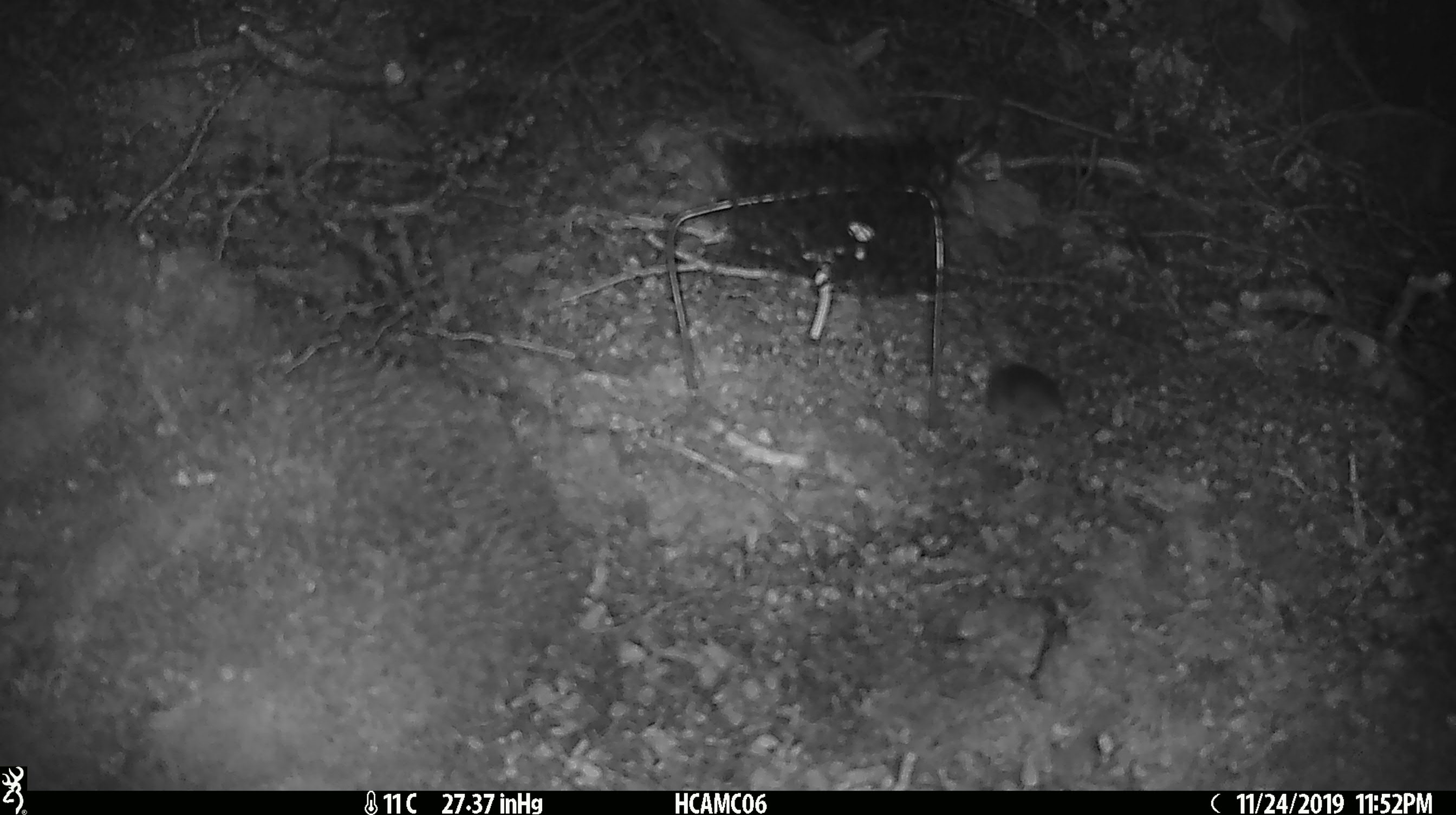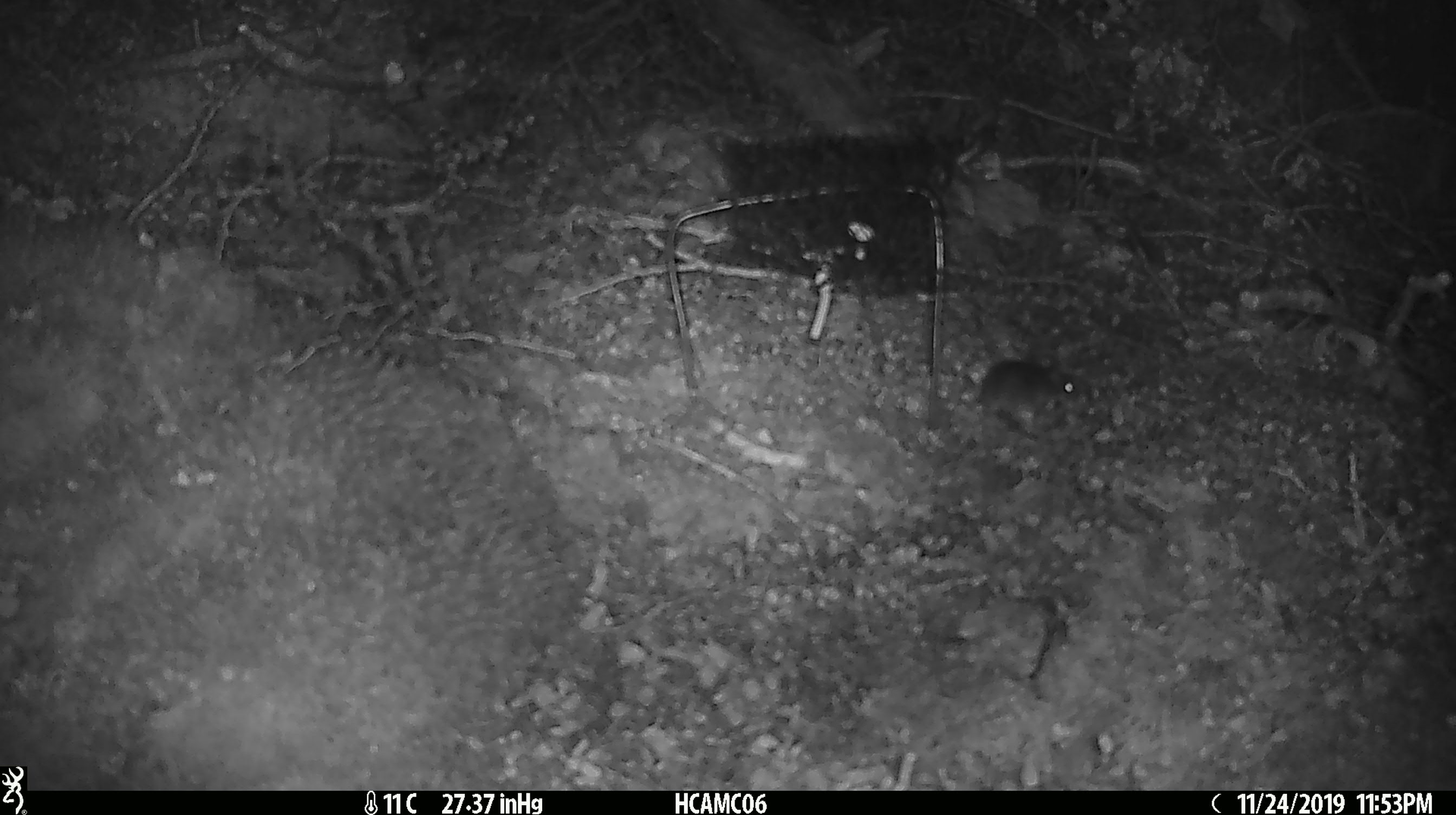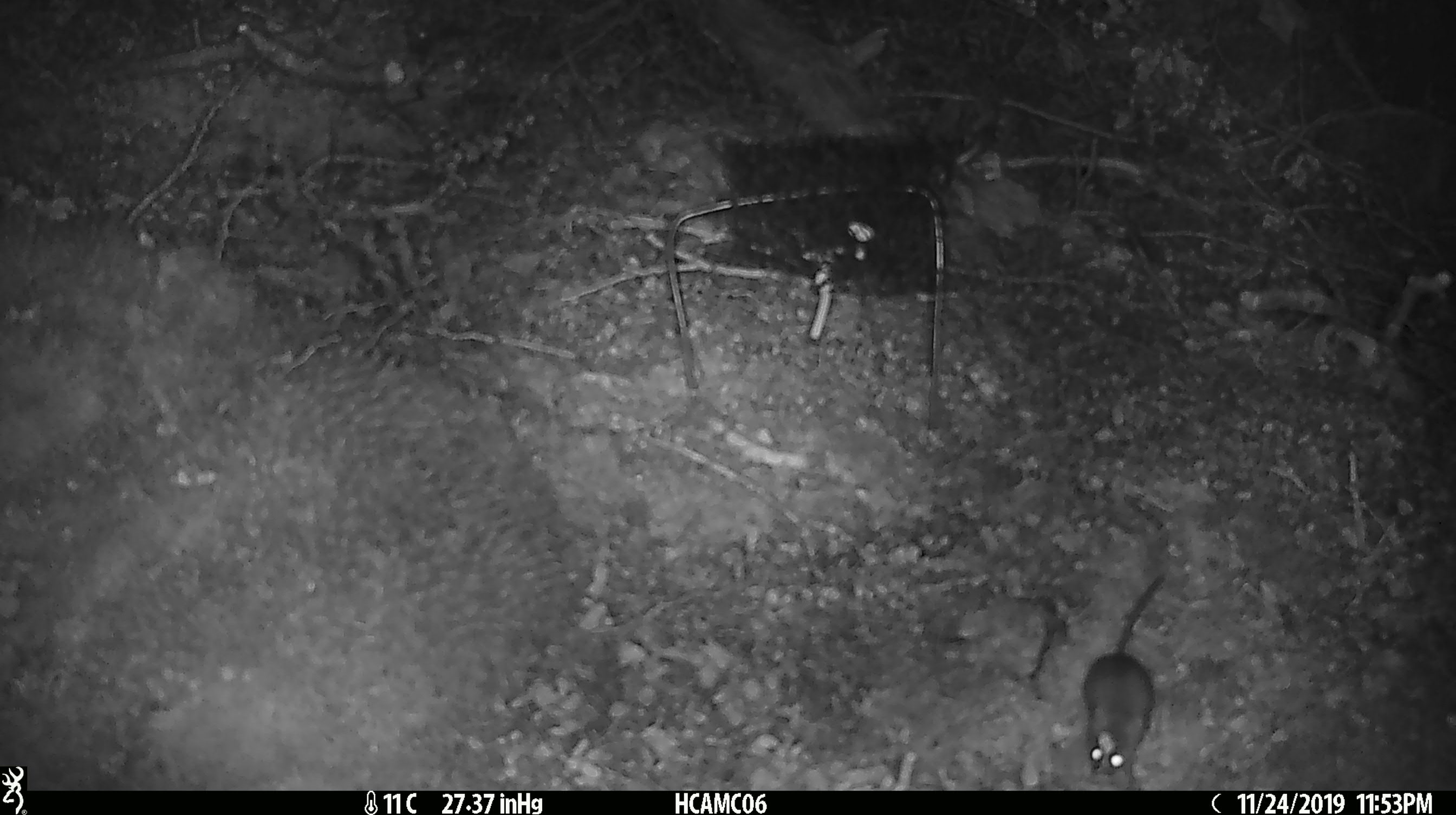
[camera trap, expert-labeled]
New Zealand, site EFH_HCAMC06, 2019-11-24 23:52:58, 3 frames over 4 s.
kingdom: Animalia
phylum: Chordata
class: Mammalia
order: Rodentia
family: Muridae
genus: Mus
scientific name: Mus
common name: mouse